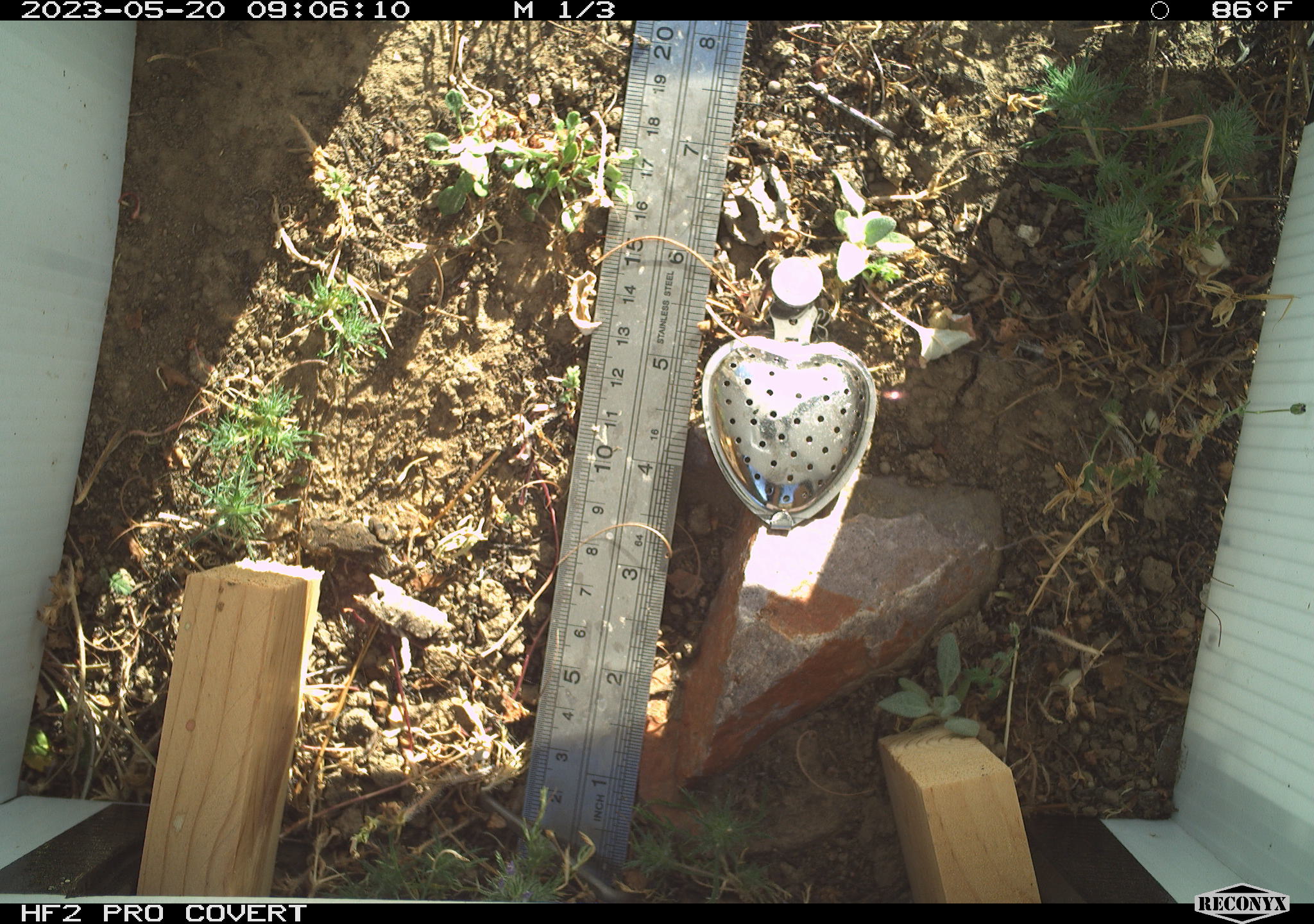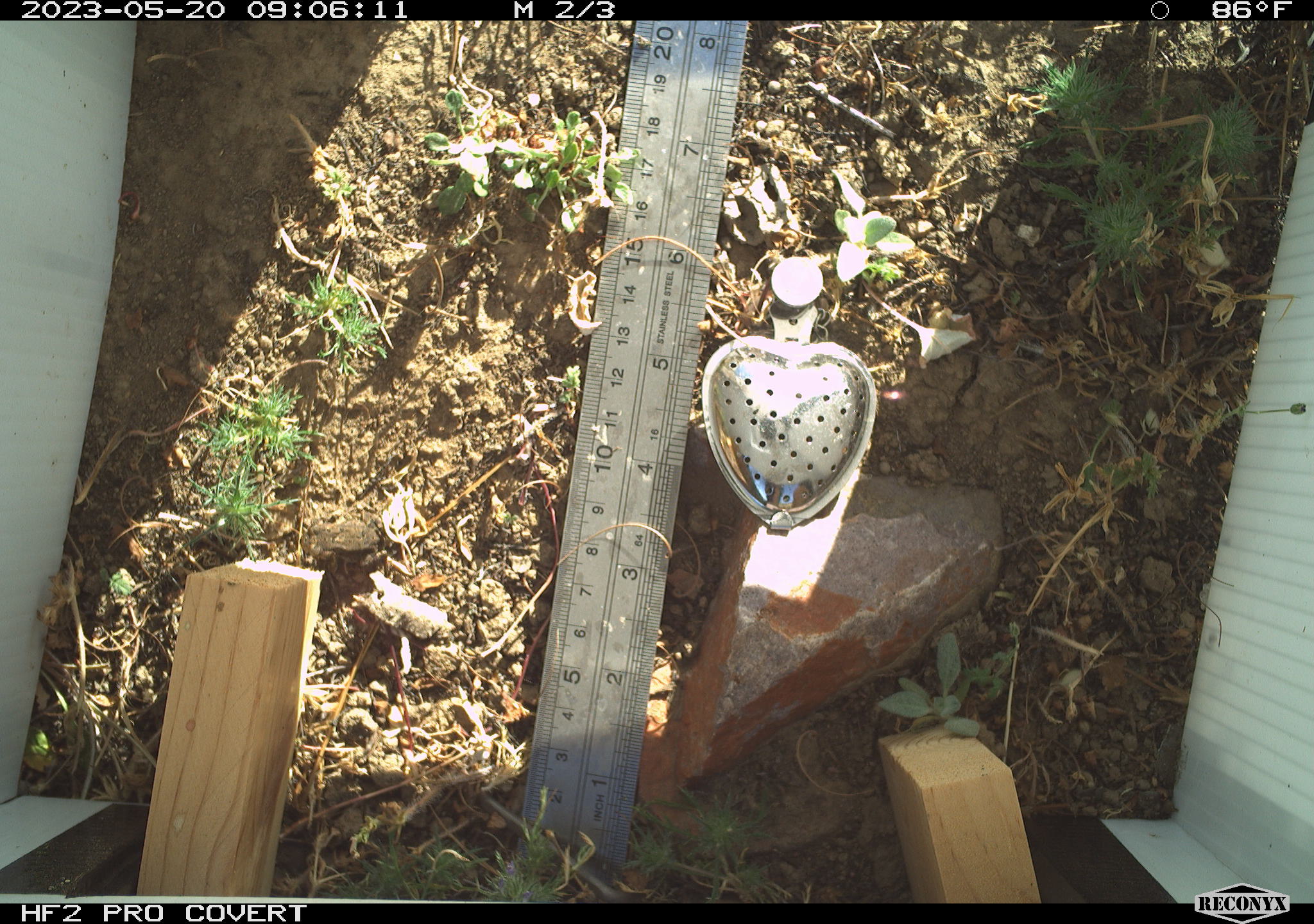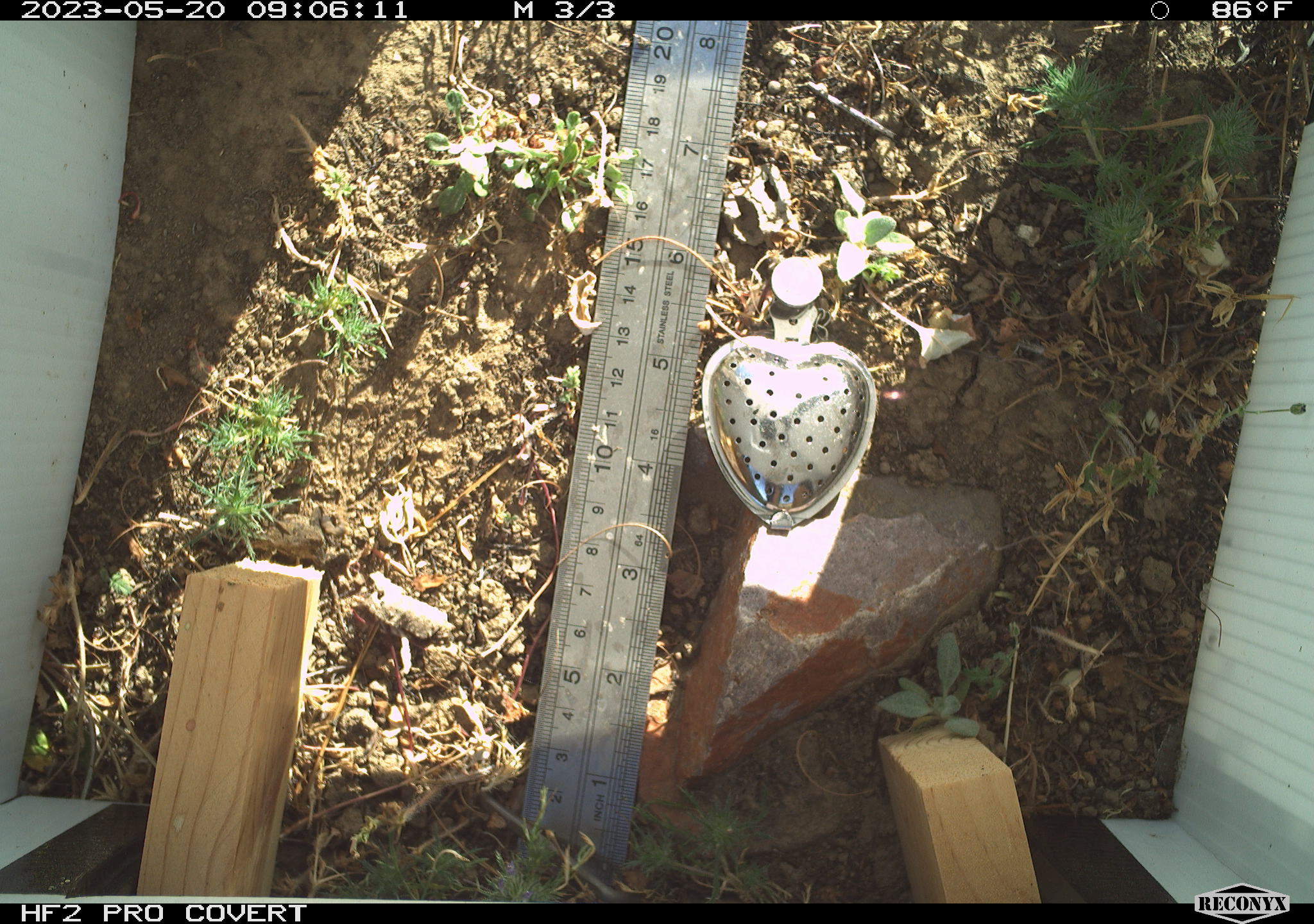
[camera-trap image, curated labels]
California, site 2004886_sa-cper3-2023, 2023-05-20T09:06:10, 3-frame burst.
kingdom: Animalia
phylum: Chordata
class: Amphibia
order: Anura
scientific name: Anura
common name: frogs